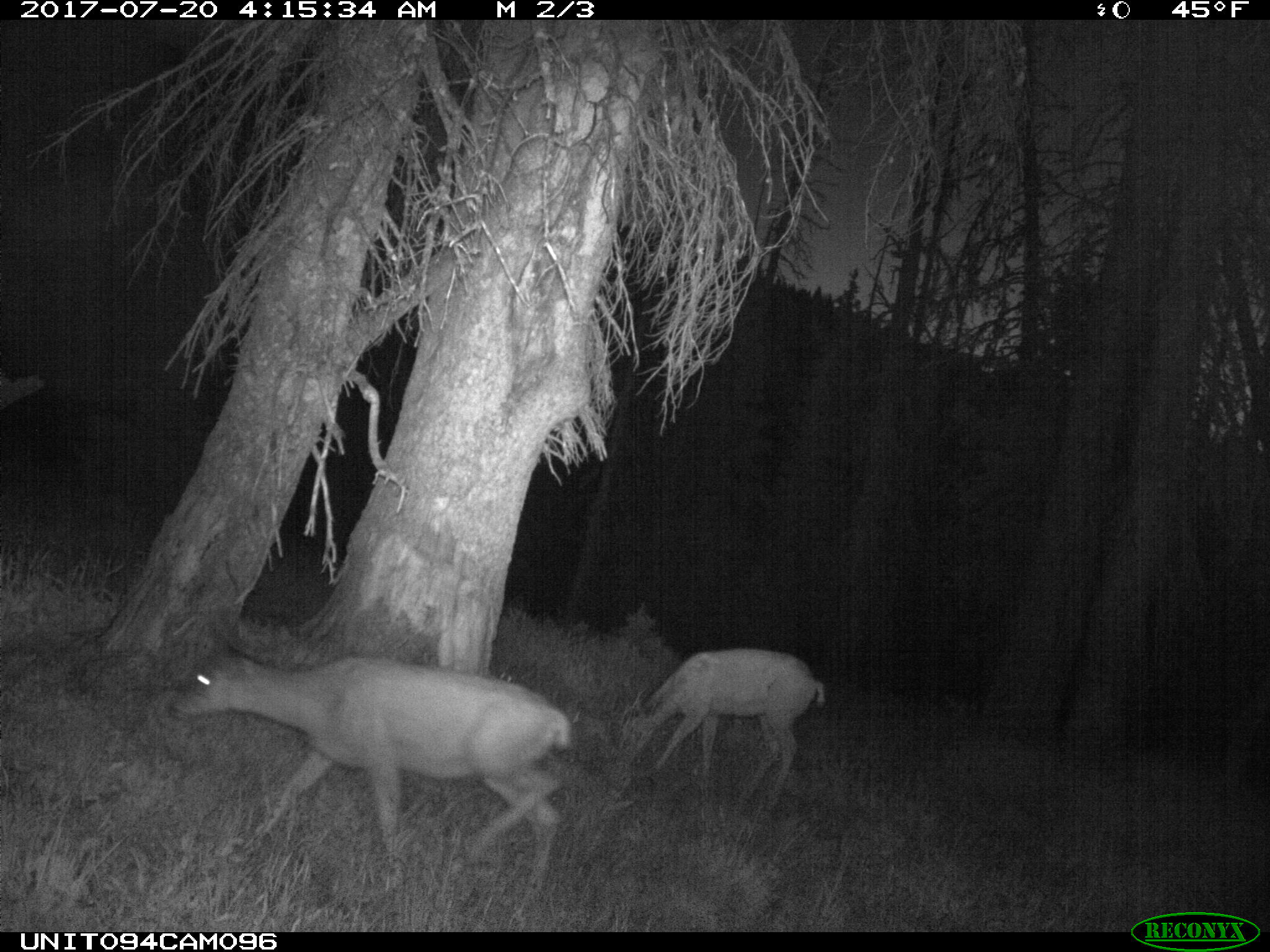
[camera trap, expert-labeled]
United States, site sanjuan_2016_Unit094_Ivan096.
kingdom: Animalia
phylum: Chordata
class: Mammalia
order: Artiodactyla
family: Cervidae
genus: Odocoileus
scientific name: Odocoileus hemionus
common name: mule deer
Odocoileus hemionus (mule deer).